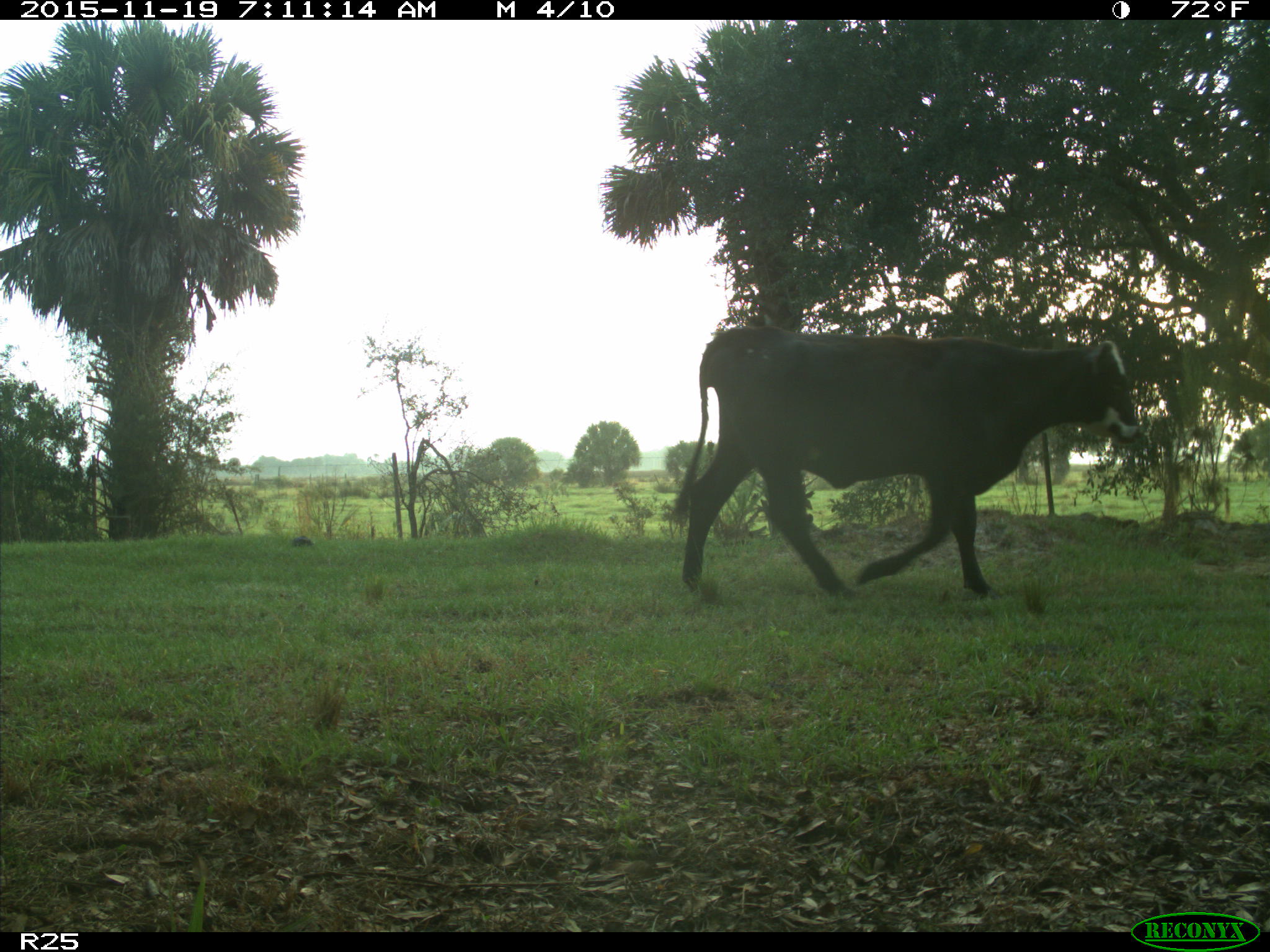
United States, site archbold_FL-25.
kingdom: Animalia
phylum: Chordata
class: Mammalia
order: Artiodactyla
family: Bovidae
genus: Bos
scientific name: Bos taurus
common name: domestic cow